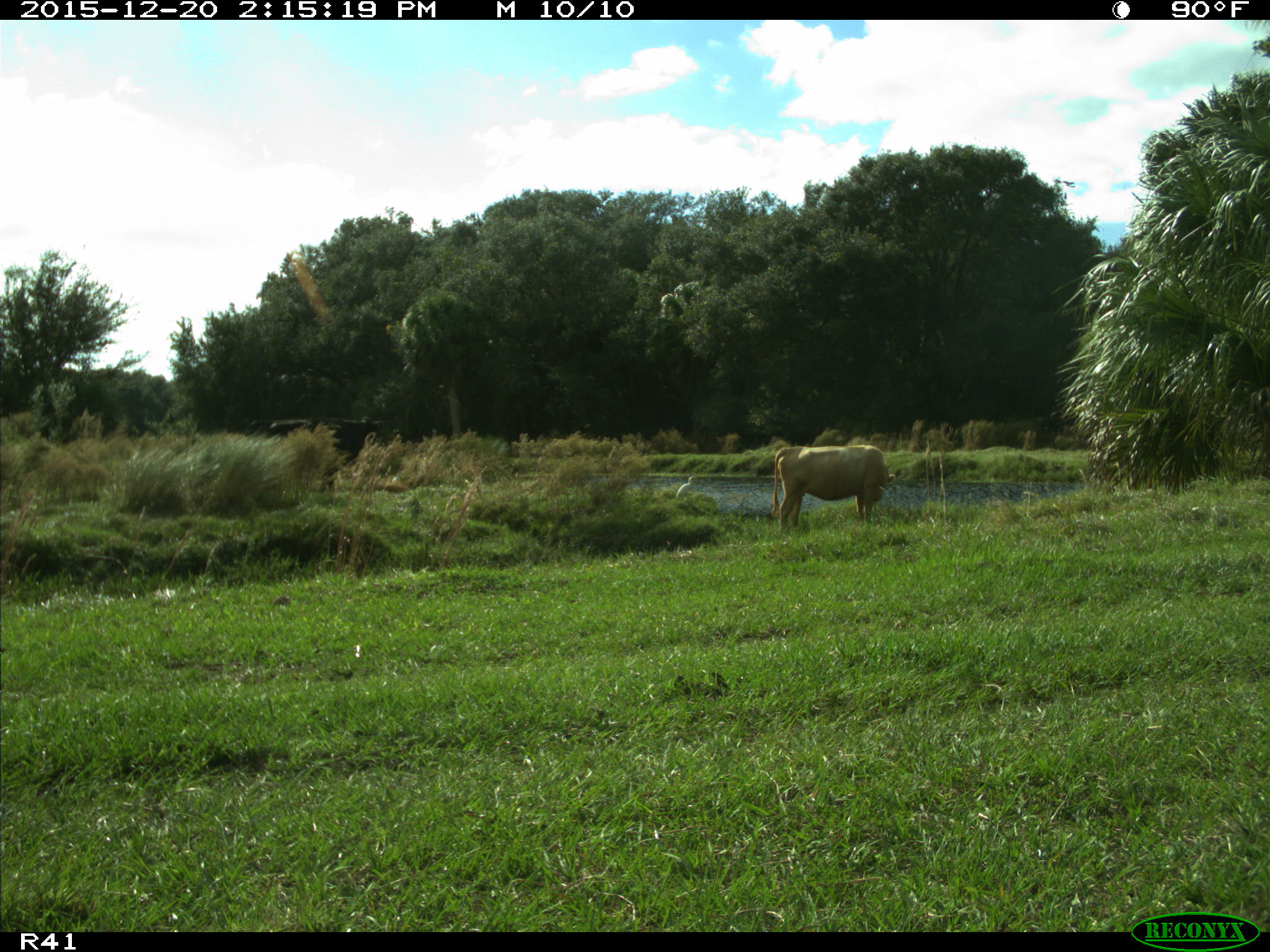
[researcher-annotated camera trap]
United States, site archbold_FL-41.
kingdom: Animalia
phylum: Chordata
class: Mammalia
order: Artiodactyla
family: Bovidae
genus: Bos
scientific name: Bos taurus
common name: domestic cow